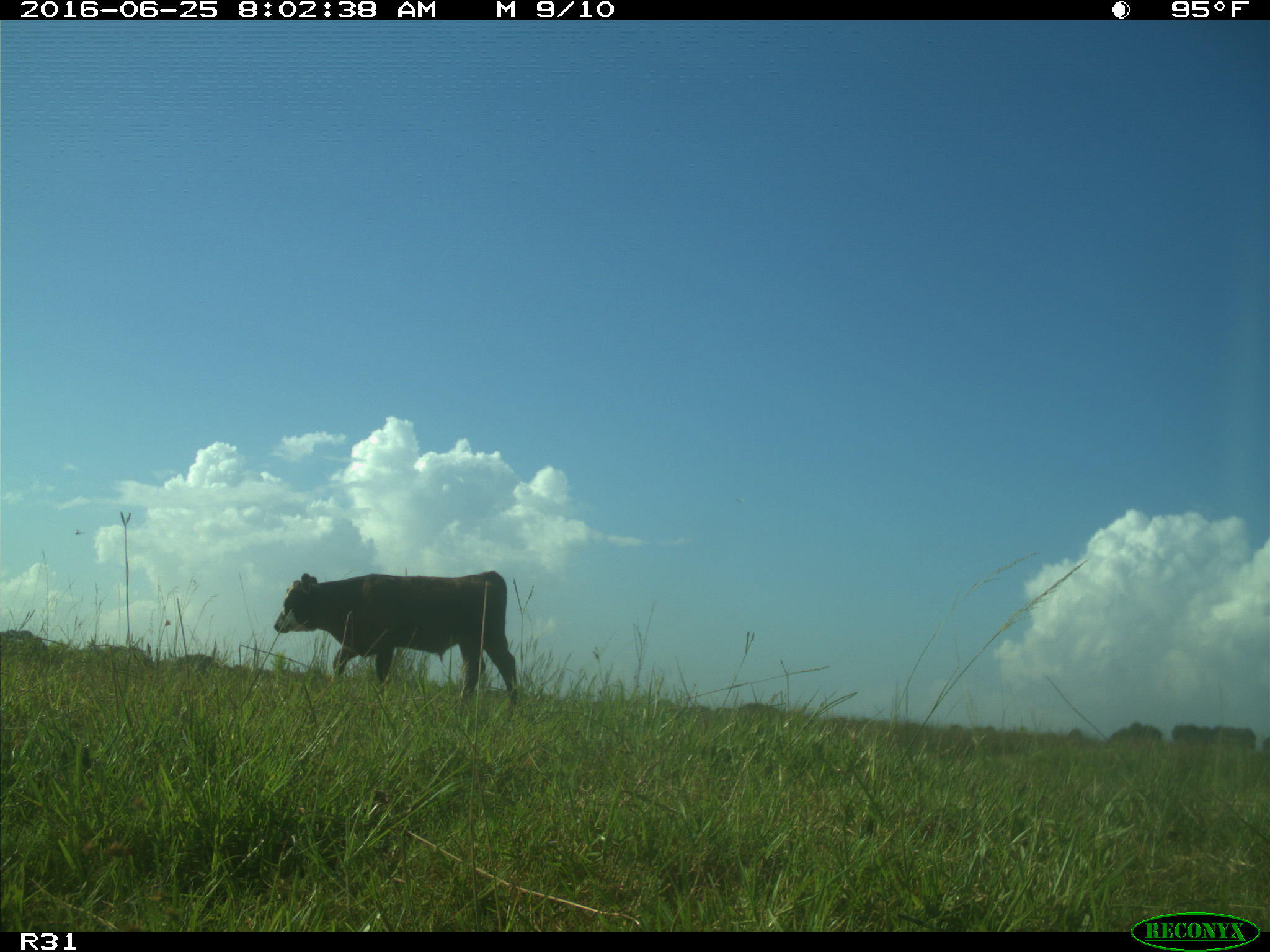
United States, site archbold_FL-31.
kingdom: Animalia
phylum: Chordata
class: Mammalia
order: Artiodactyla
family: Bovidae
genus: Bos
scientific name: Bos taurus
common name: domestic cow